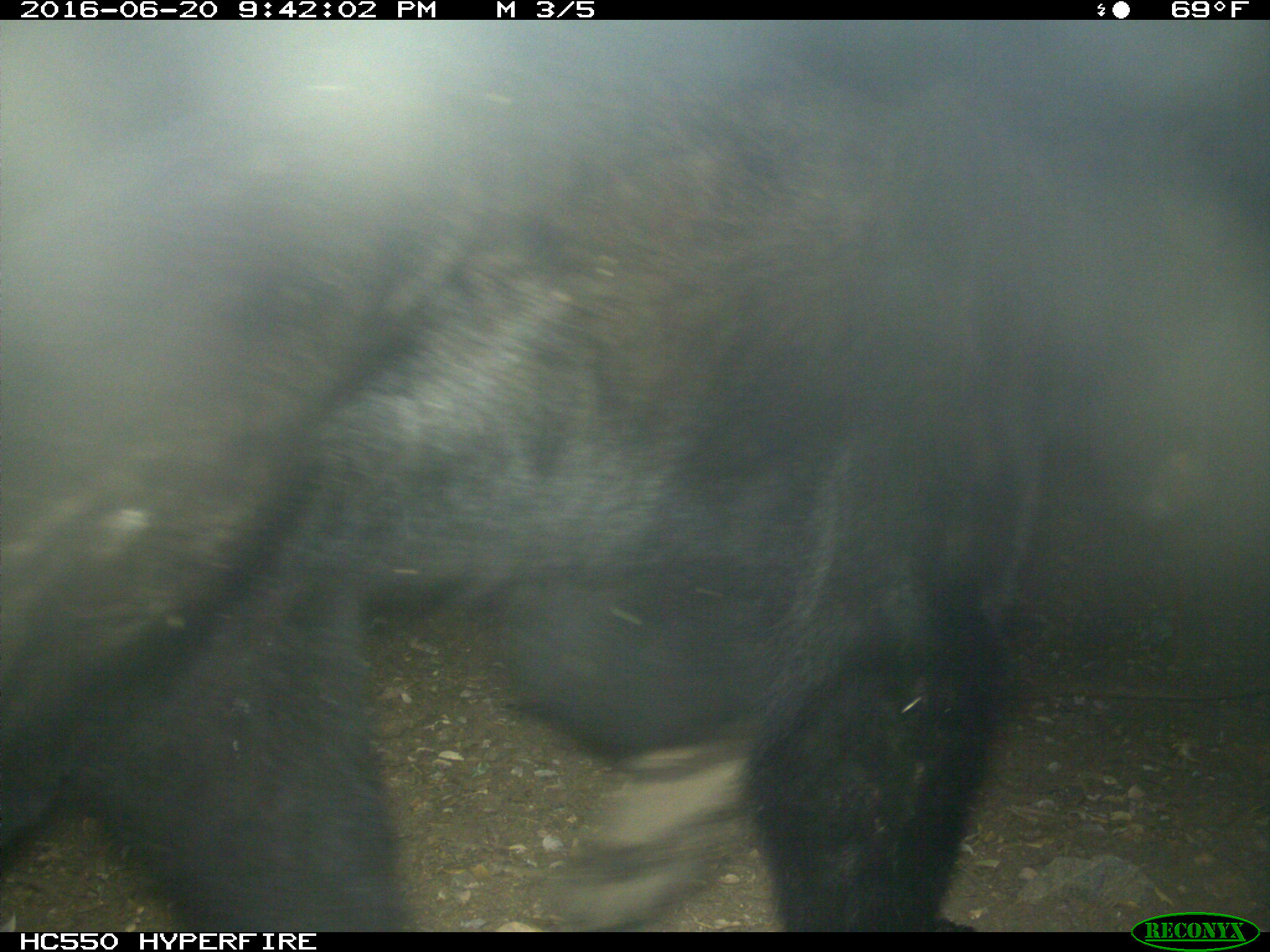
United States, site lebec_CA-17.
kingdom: Animalia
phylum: Chordata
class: Mammalia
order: Carnivora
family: Ursidae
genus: Ursus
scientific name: Ursus americanus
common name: american black bear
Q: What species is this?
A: Ursus americanus (american black bear).